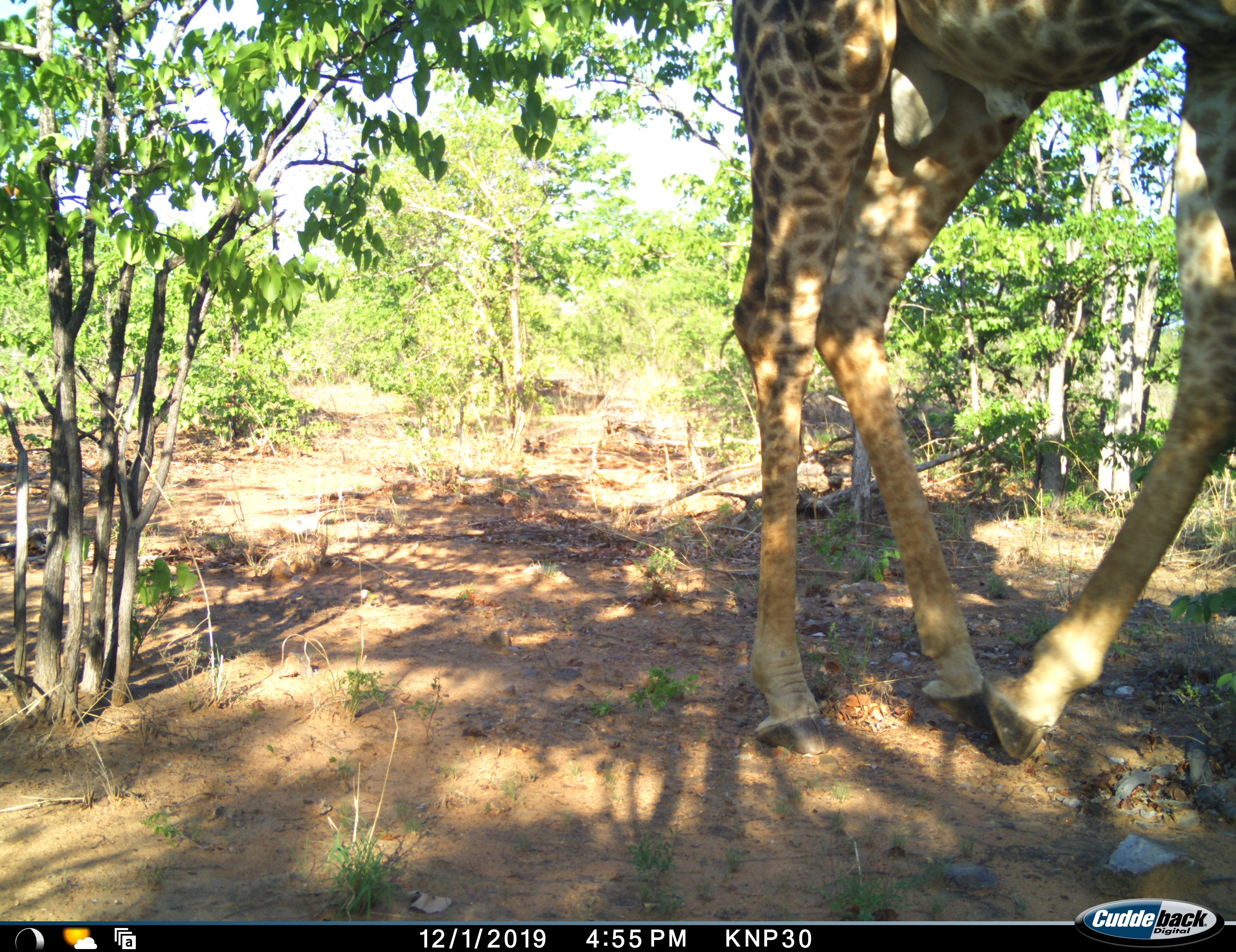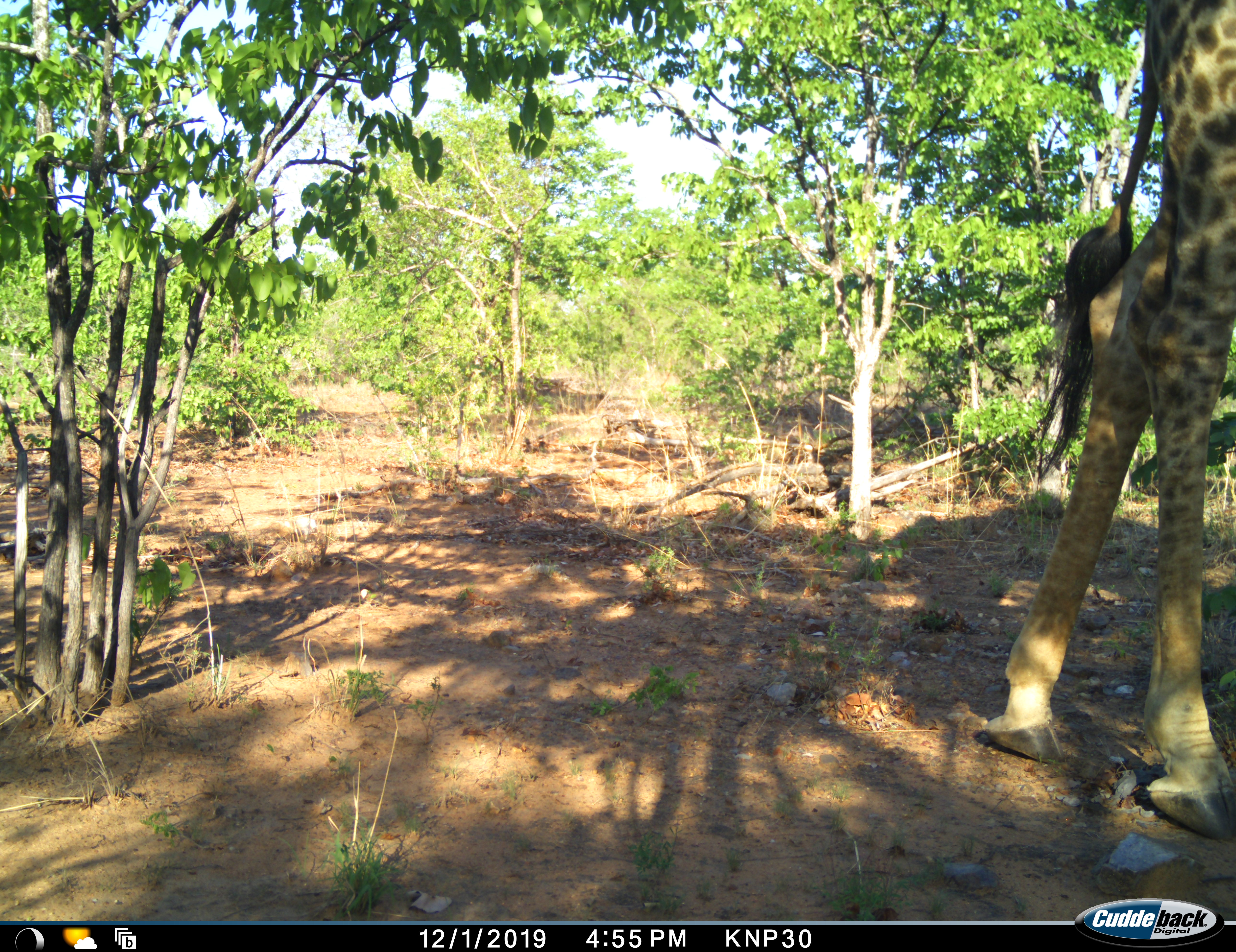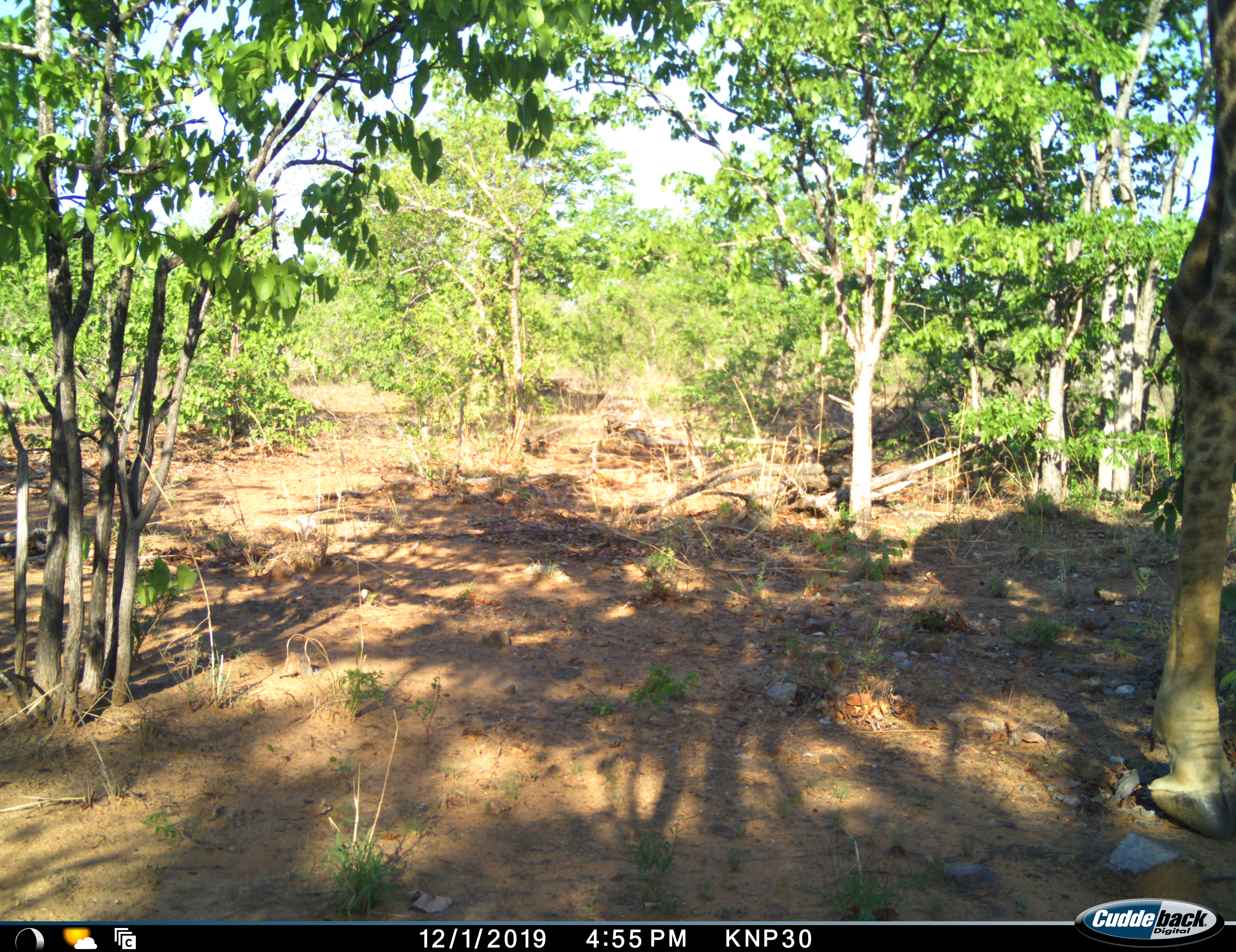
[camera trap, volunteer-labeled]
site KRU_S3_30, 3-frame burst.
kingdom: Animalia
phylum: Chordata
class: Mammalia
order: Artiodactyla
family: Giraffidae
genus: Giraffa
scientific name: Giraffa camelopardalis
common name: giraffe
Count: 1.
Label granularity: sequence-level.